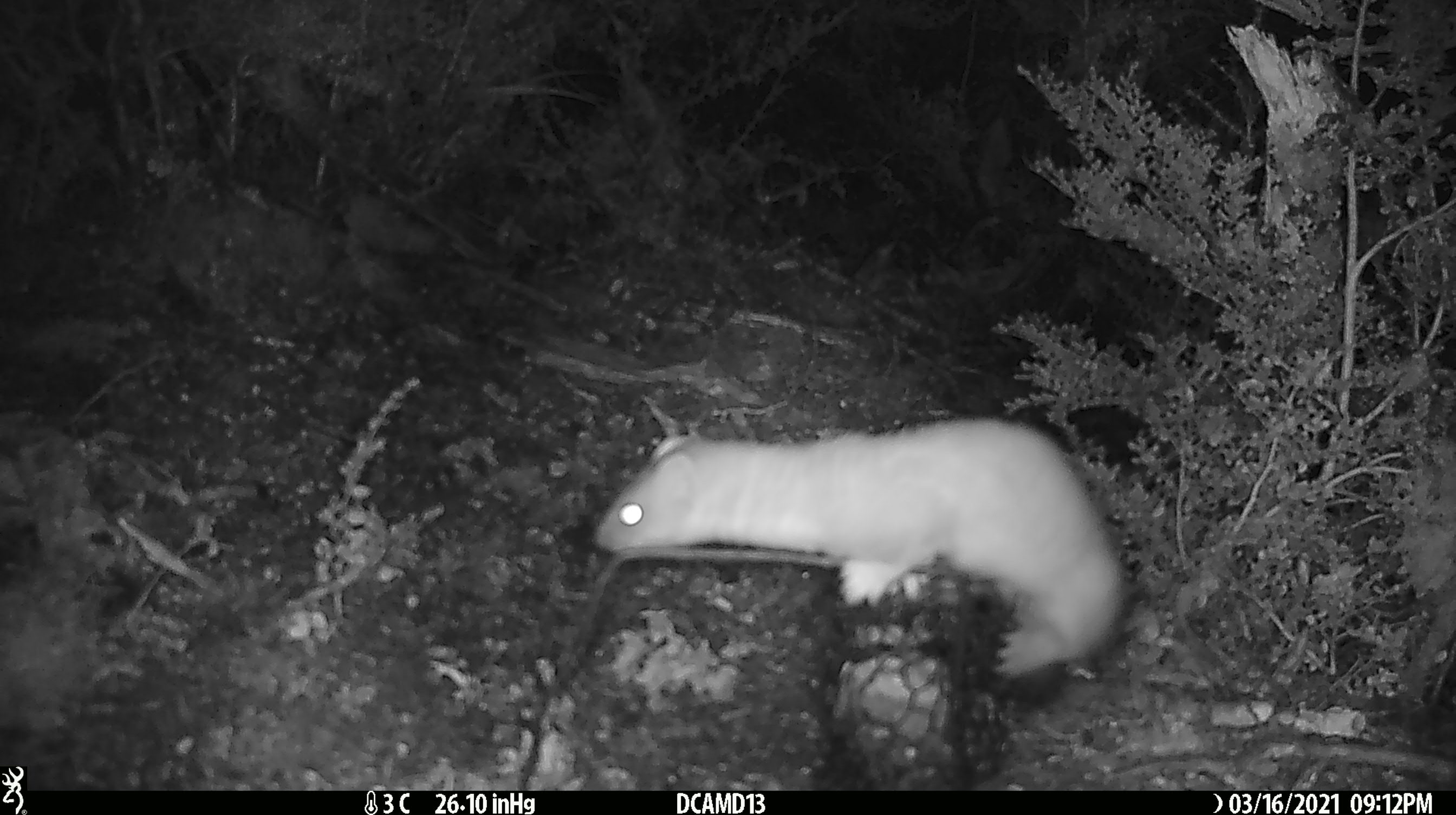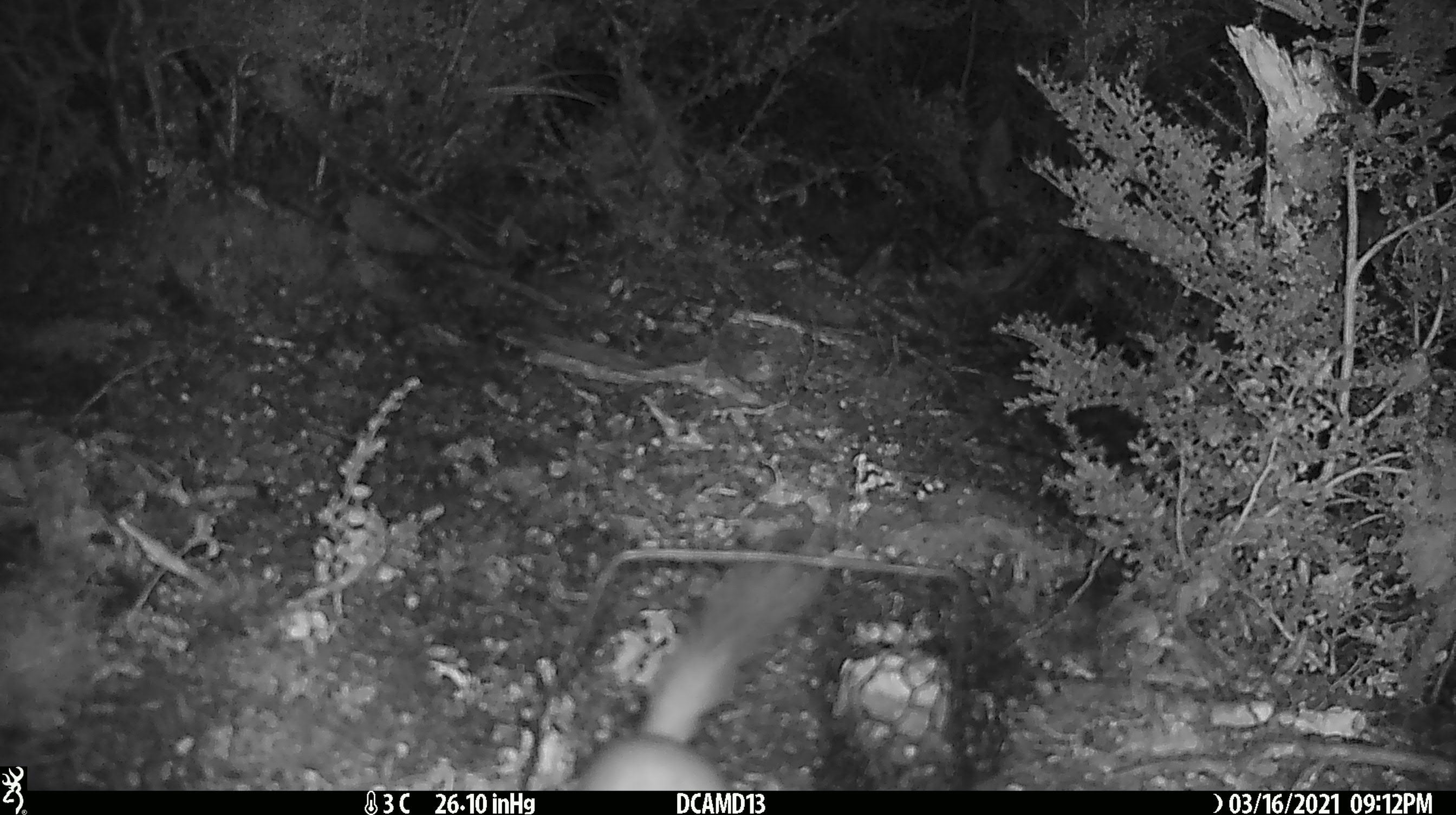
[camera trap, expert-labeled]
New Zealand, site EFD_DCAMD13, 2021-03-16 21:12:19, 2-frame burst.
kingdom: Animalia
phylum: Chordata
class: Mammalia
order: Carnivora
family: Mustelidae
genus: Mustela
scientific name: Mustela erminea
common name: stoat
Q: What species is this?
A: Stoat (Mustela erminea).